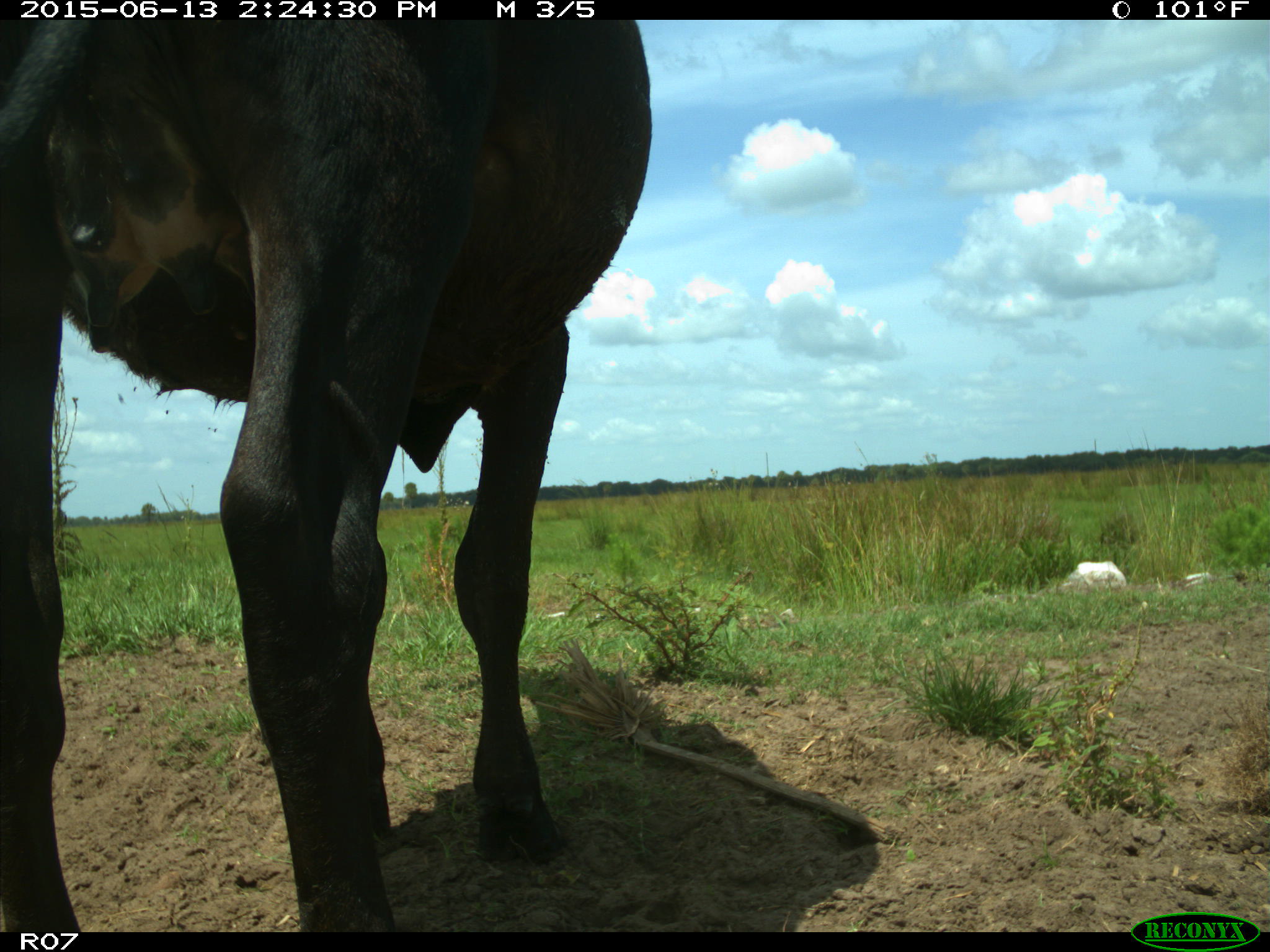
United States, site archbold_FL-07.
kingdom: Animalia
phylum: Chordata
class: Mammalia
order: Artiodactyla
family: Bovidae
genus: Bos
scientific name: Bos taurus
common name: domestic cow